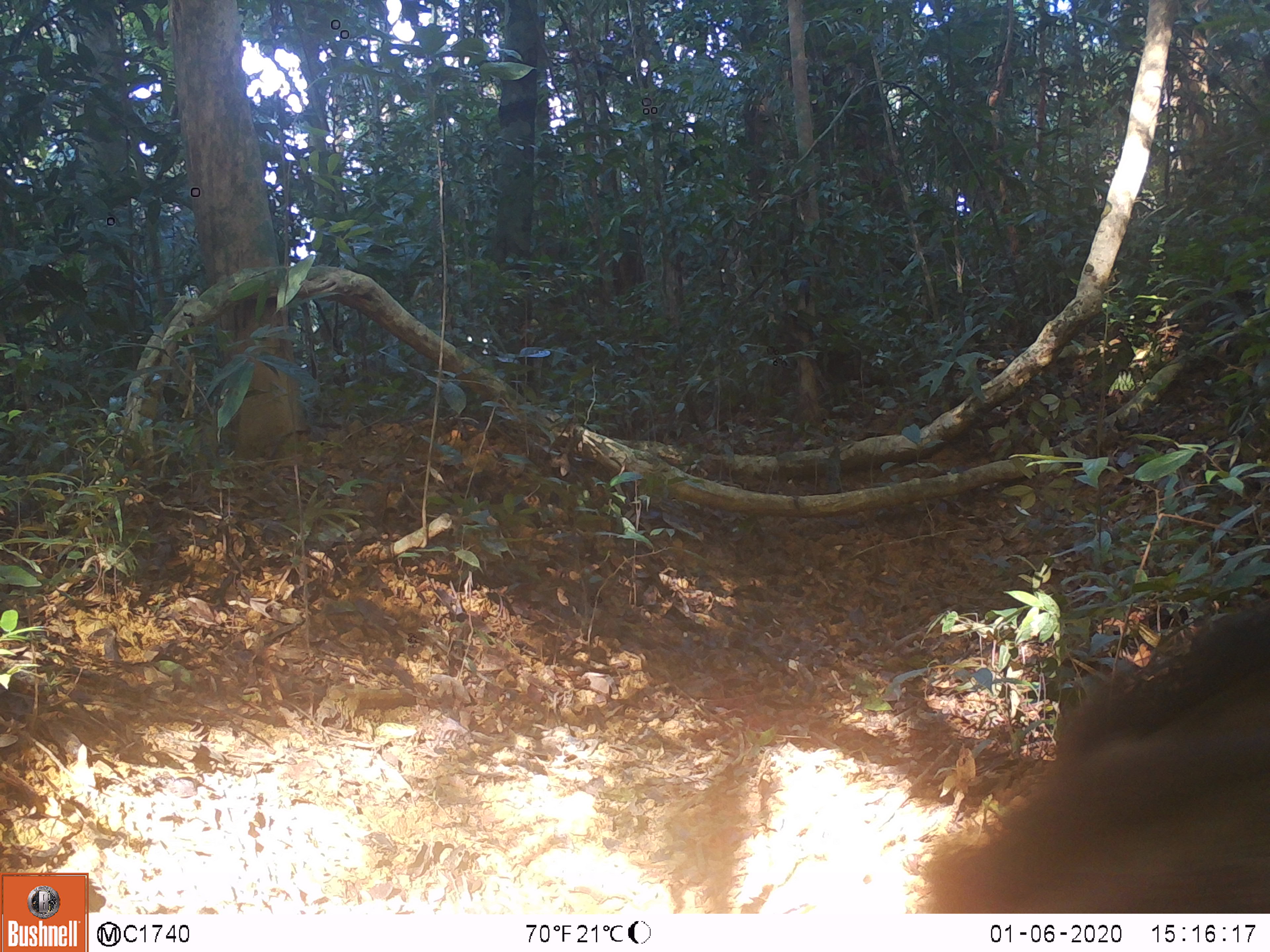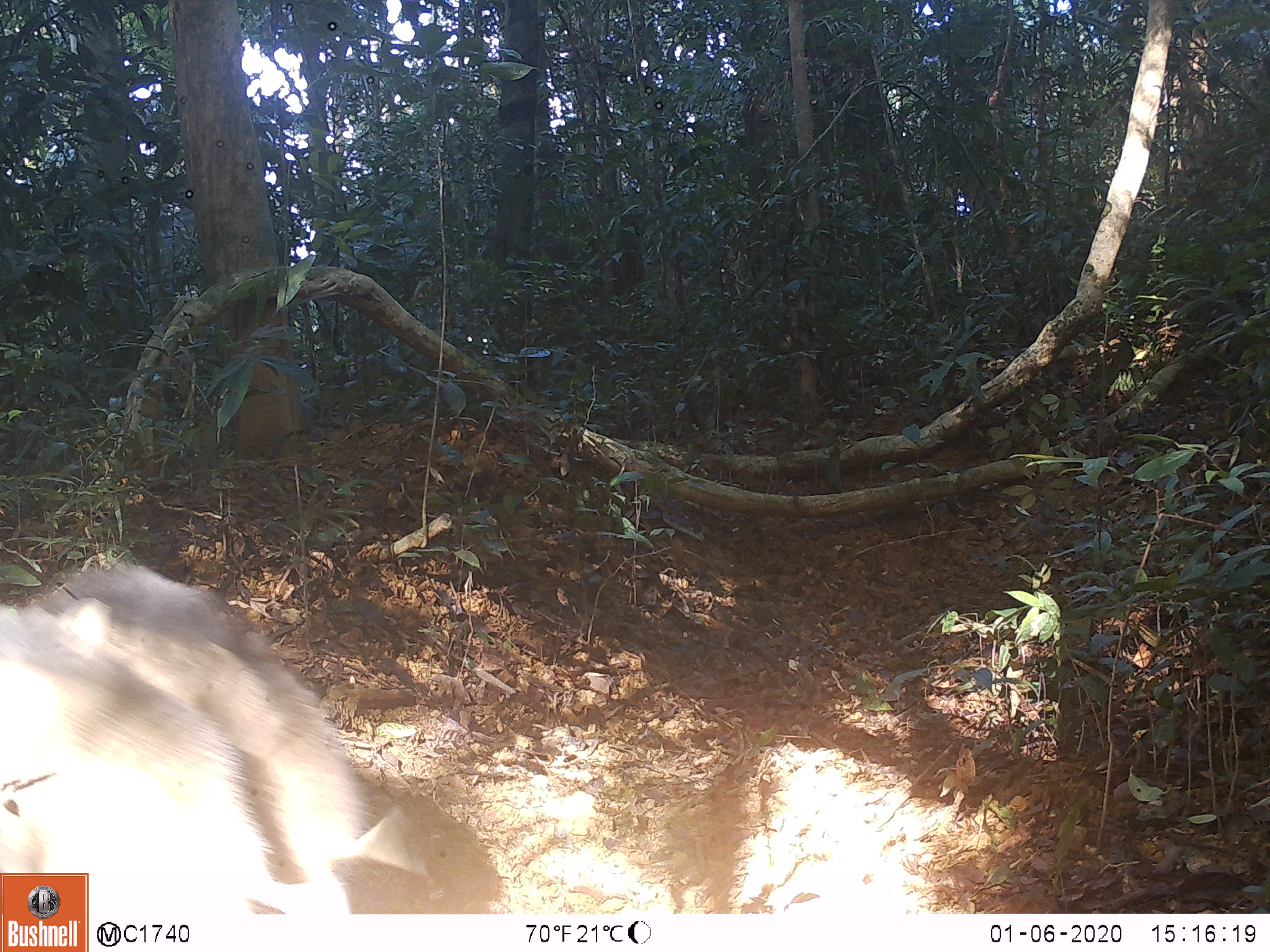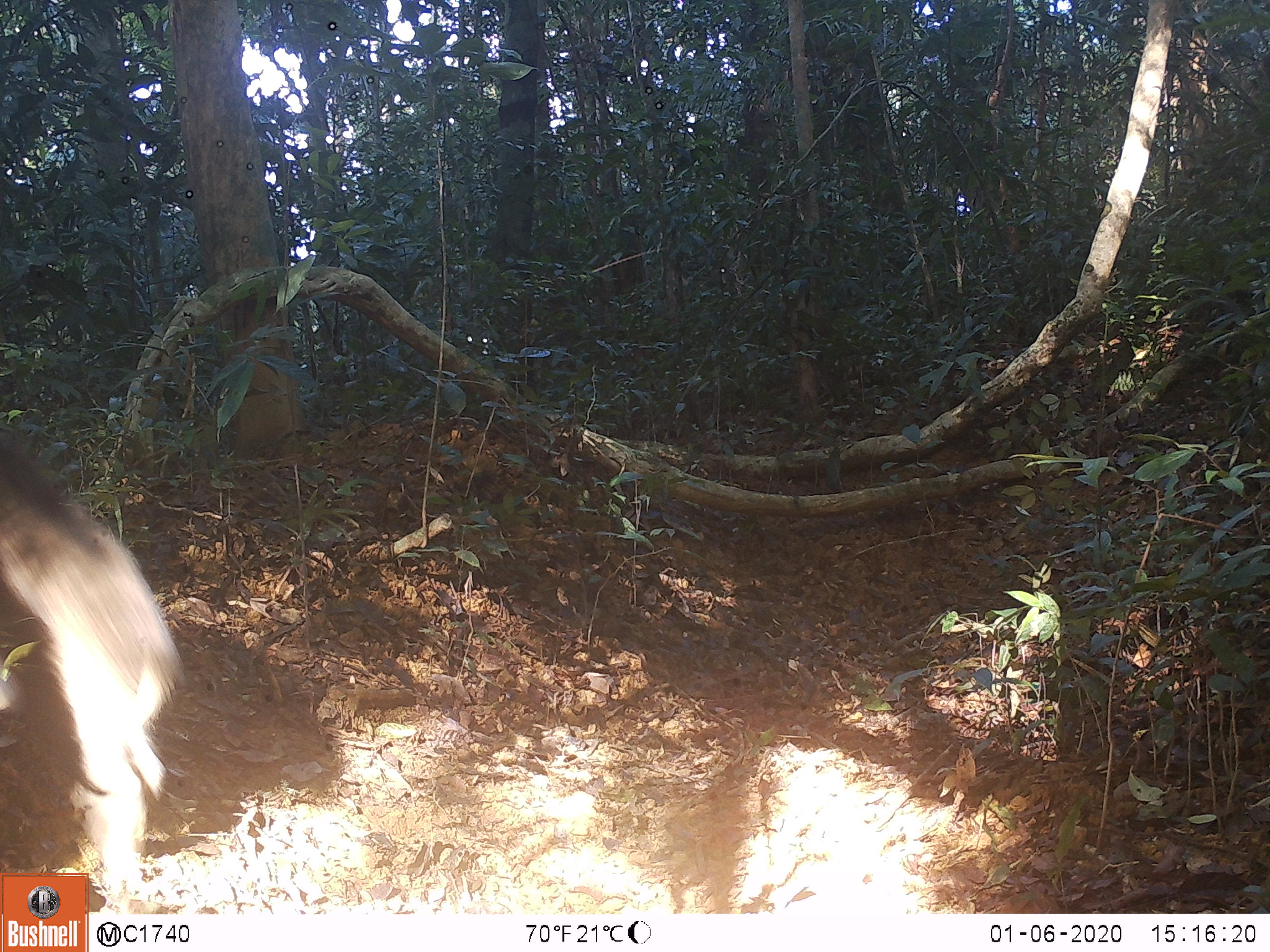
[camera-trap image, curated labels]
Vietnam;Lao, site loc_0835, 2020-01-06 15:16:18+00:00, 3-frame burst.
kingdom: Animalia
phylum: Chordata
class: Mammalia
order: Artiodactyla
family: Suidae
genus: Sus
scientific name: Sus scrofa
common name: eurasian wild pig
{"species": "eurasian wild pig (Sus scrofa)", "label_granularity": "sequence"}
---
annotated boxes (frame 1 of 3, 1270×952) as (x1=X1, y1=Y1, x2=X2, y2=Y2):
eurasian wild pig: (x1=913, y1=603, x2=1270, y2=912)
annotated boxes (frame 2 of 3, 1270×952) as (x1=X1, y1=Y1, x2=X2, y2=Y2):
eurasian wild pig: (x1=0, y1=563, x2=434, y2=914)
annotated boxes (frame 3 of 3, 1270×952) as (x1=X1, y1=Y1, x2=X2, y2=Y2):
eurasian wild pig: (x1=0, y1=439, x2=180, y2=894)